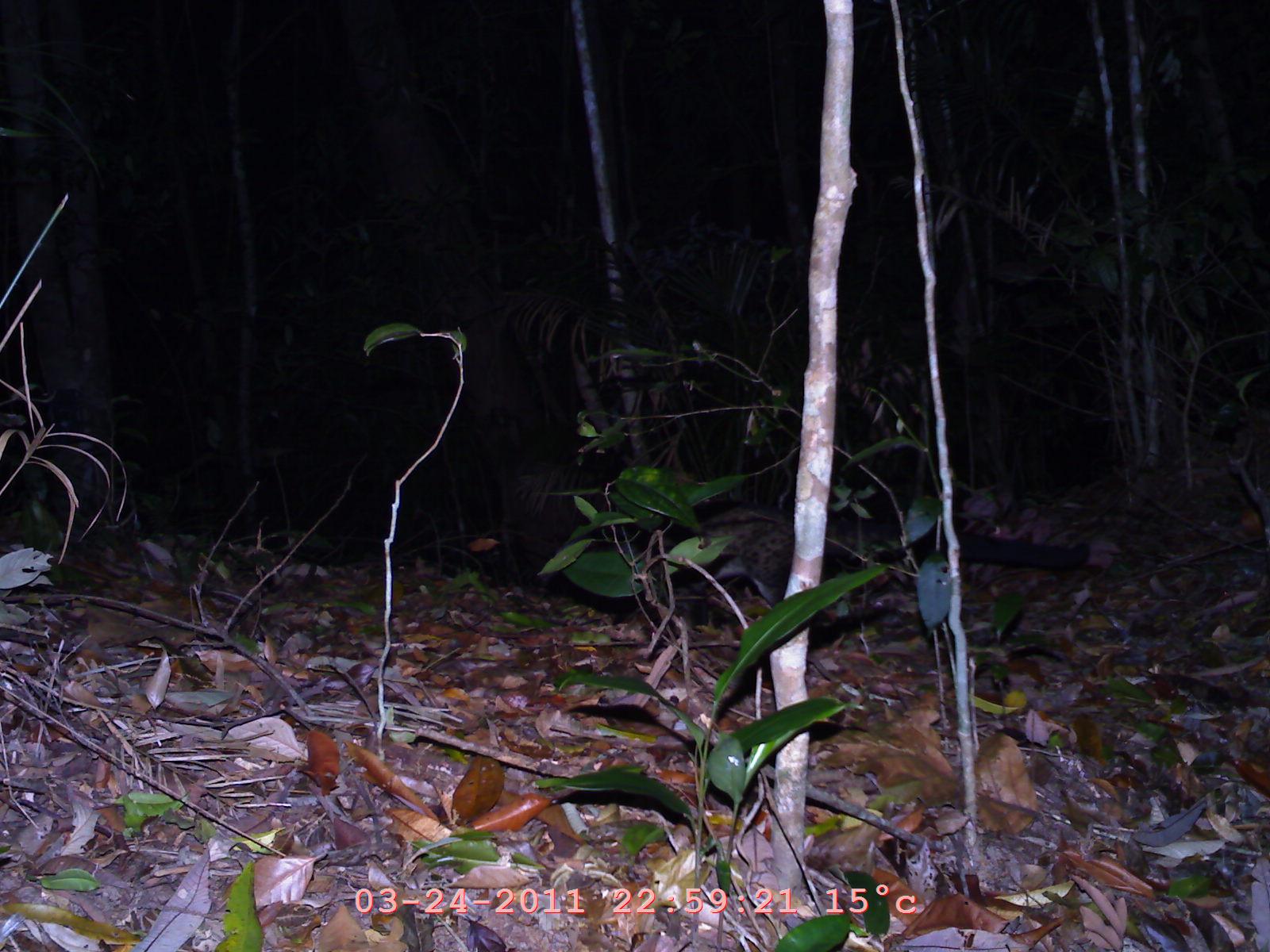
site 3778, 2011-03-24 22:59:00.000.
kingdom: Animalia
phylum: Chordata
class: Mammalia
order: Carnivora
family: Viverridae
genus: Paradoxurus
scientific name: Paradoxurus hermaphroditus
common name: asian palm civet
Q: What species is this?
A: Paradoxurus hermaphroditus (asian palm civet).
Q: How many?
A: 1.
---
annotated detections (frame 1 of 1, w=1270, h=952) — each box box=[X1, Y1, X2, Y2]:
paradoxurus hermaphroditus: box=[656, 500, 1123, 608]